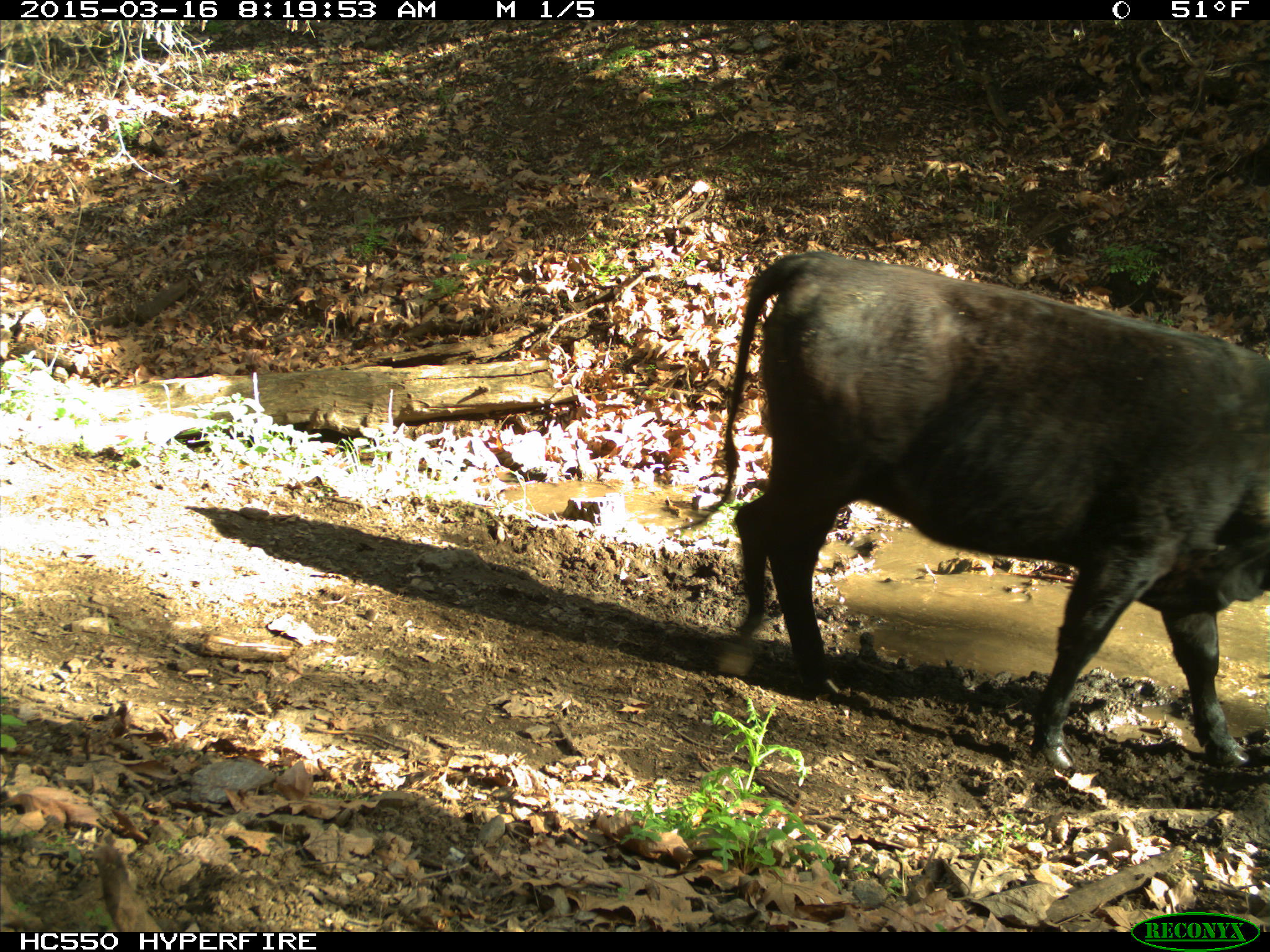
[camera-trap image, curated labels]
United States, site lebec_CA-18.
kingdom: Animalia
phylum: Chordata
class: Mammalia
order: Artiodactyla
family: Bovidae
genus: Bos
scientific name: Bos taurus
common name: domestic cow